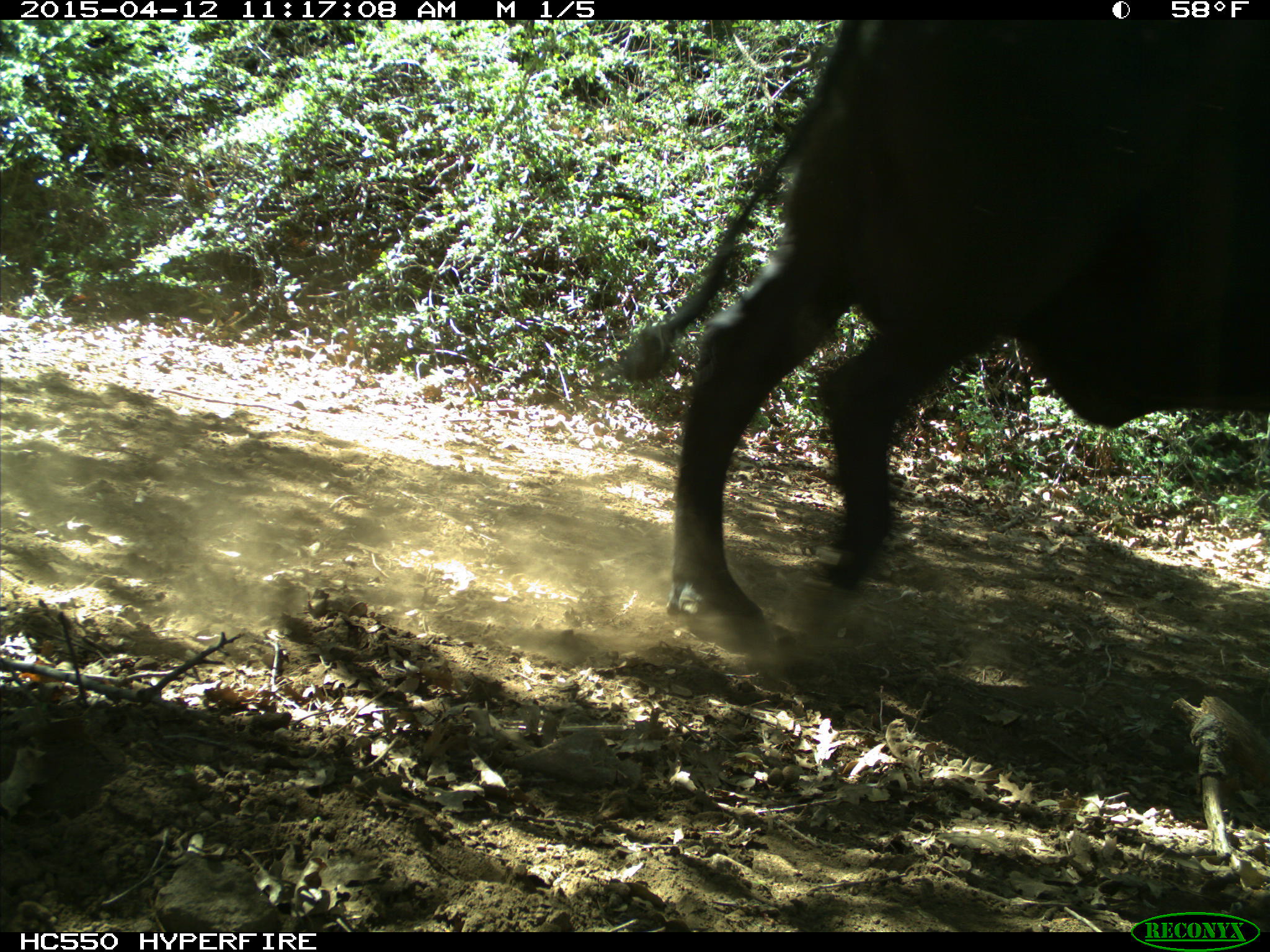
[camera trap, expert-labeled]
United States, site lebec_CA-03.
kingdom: Animalia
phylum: Chordata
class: Mammalia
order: Artiodactyla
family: Bovidae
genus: Bos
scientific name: Bos taurus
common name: domestic cow